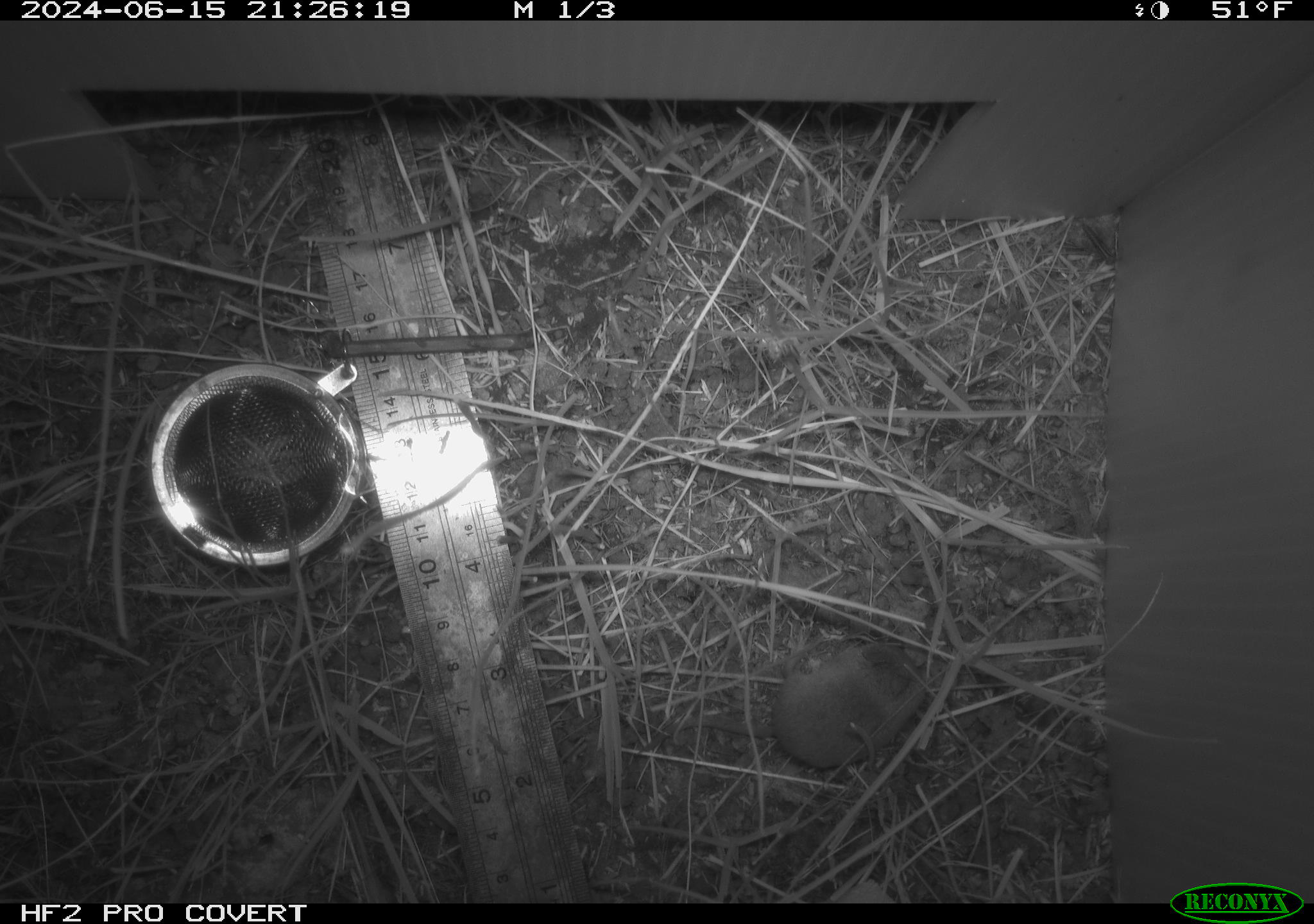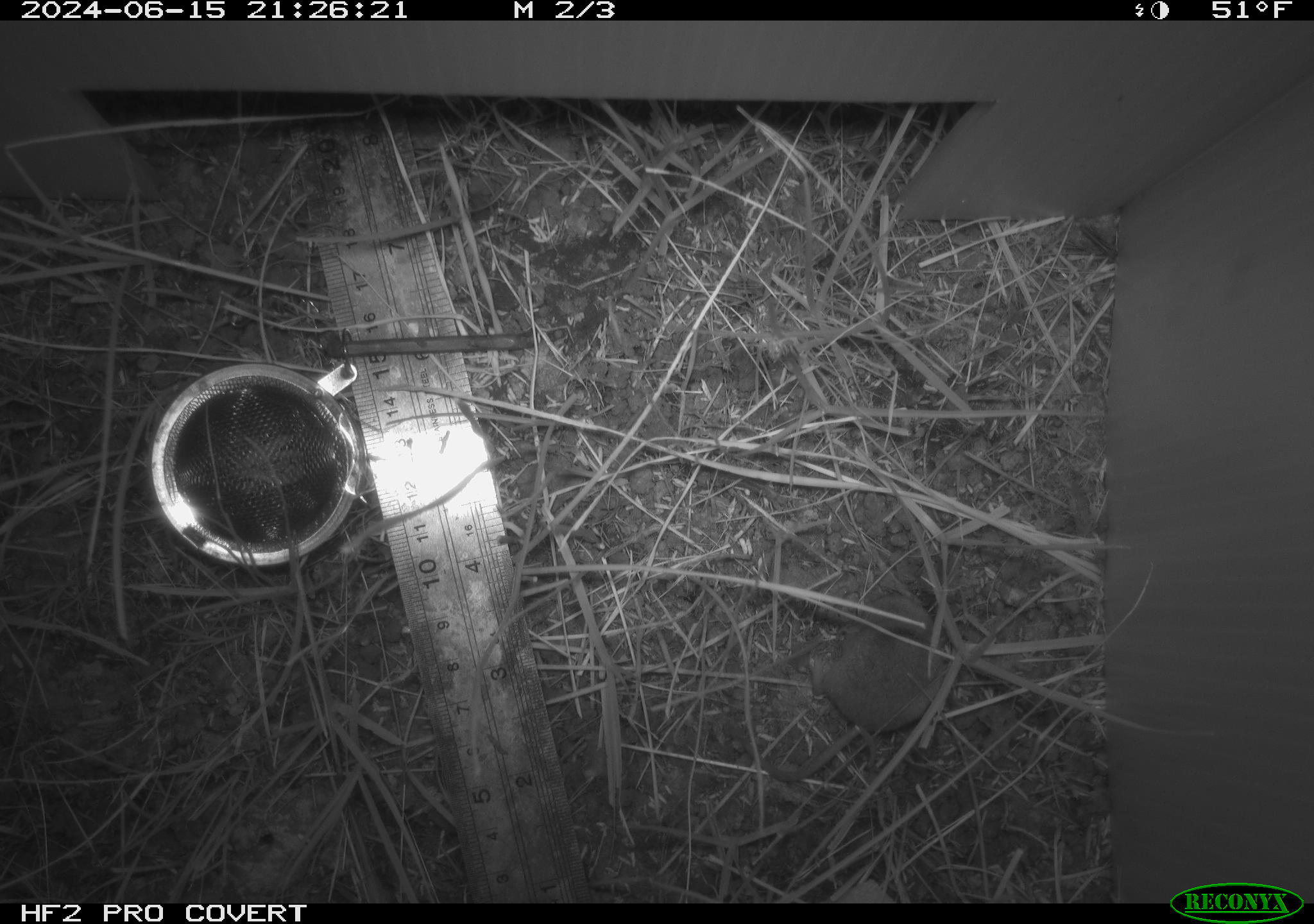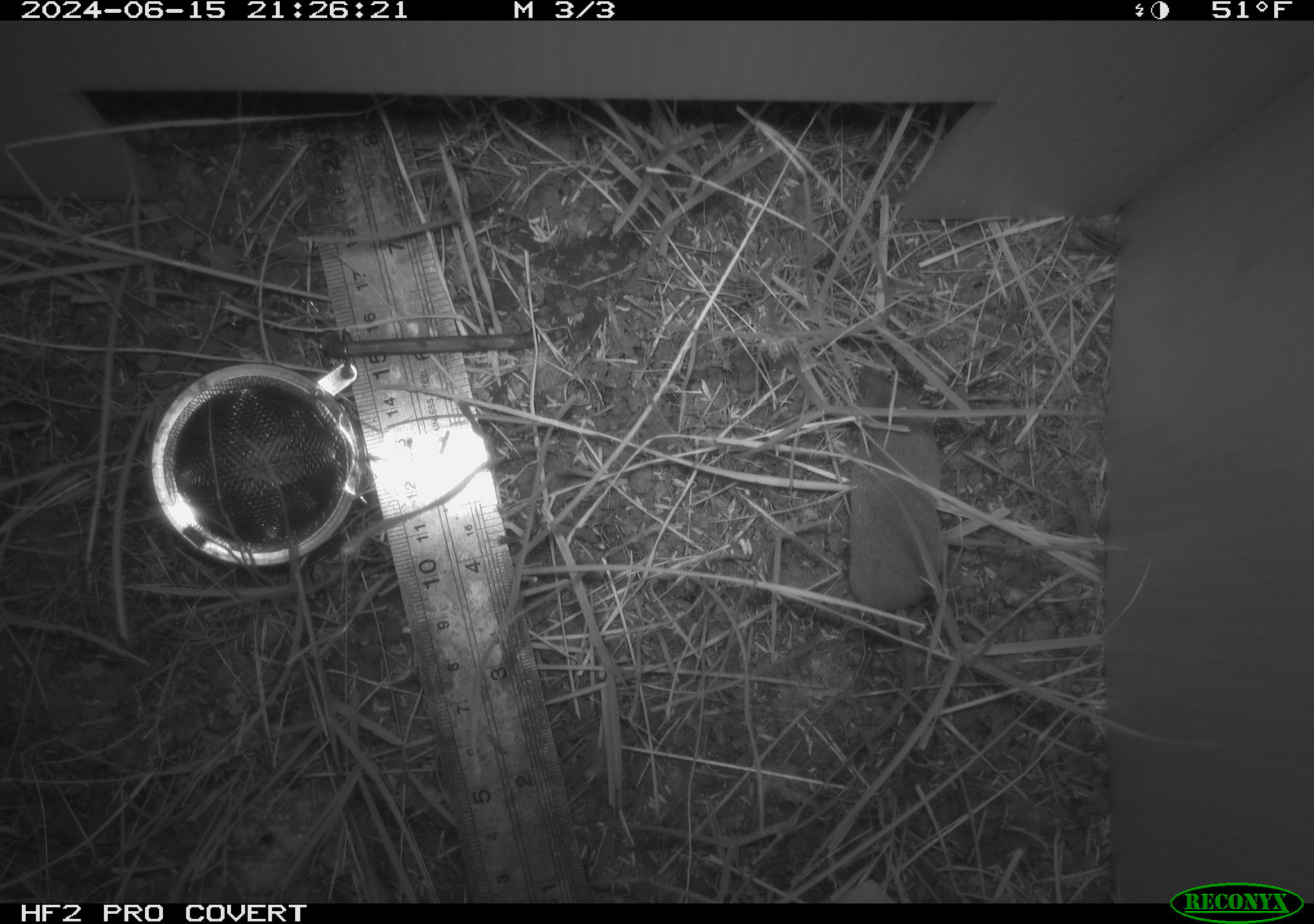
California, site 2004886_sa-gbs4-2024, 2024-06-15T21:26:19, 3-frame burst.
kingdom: Animalia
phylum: Chordata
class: Mammalia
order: Eulipotyphla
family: Soricidae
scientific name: Soricidae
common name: shrews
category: soricidae family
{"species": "soricidae family (shrews) (Soricidae)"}